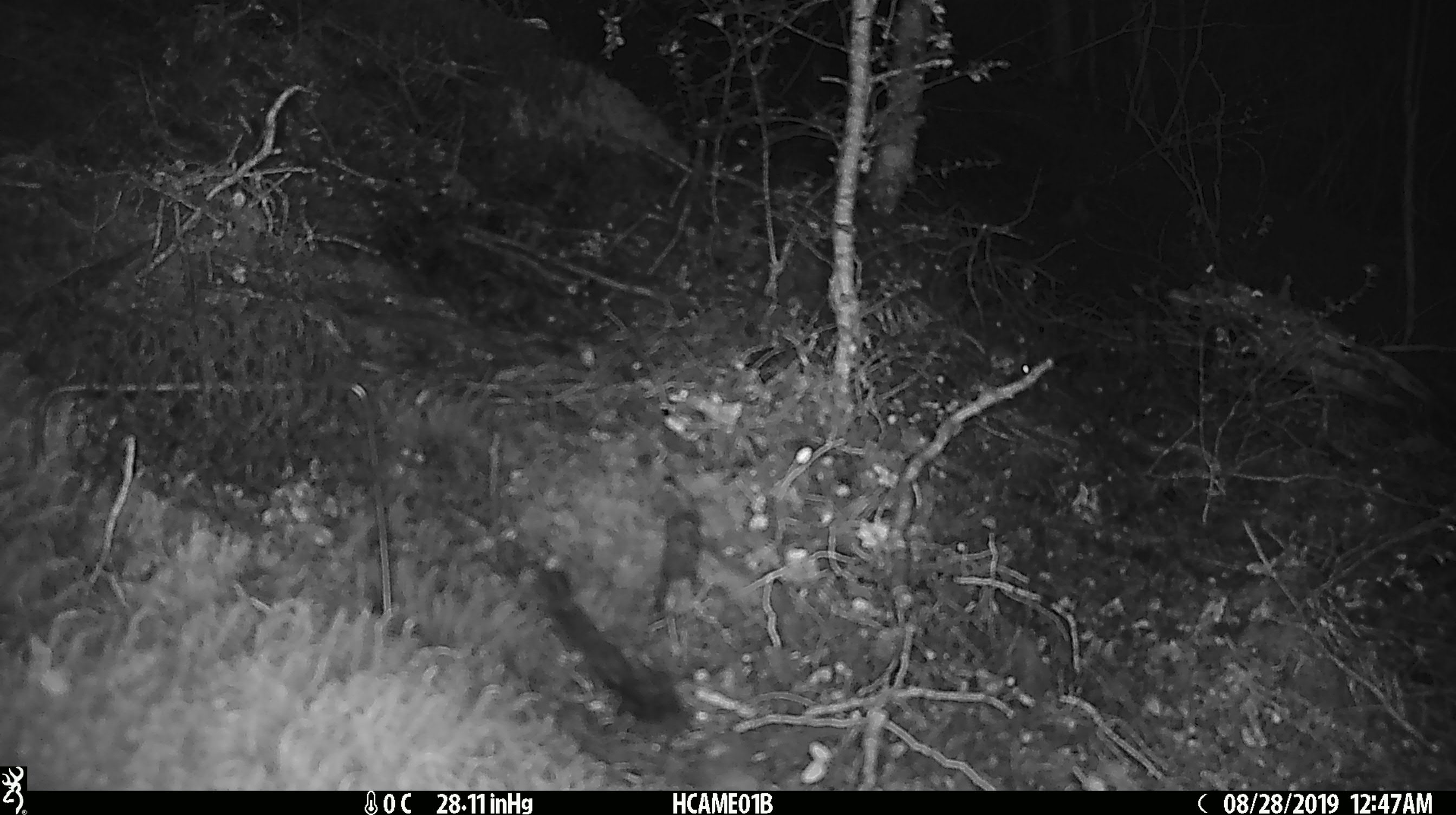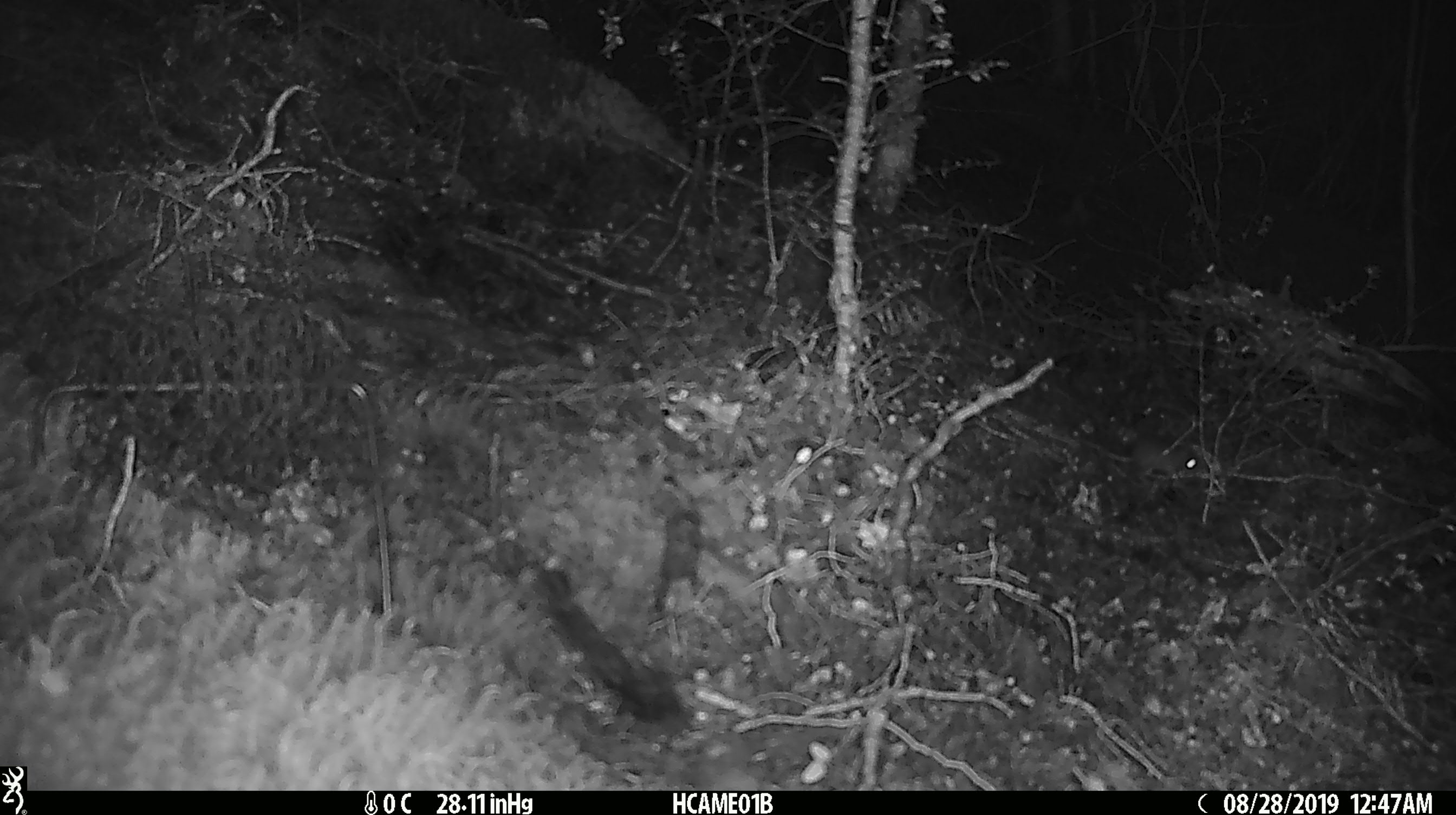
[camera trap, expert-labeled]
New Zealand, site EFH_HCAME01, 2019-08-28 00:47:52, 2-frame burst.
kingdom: Animalia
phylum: Chordata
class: Mammalia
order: Rodentia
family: Muridae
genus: Mus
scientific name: Mus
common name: mouse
Mouse (Mus).